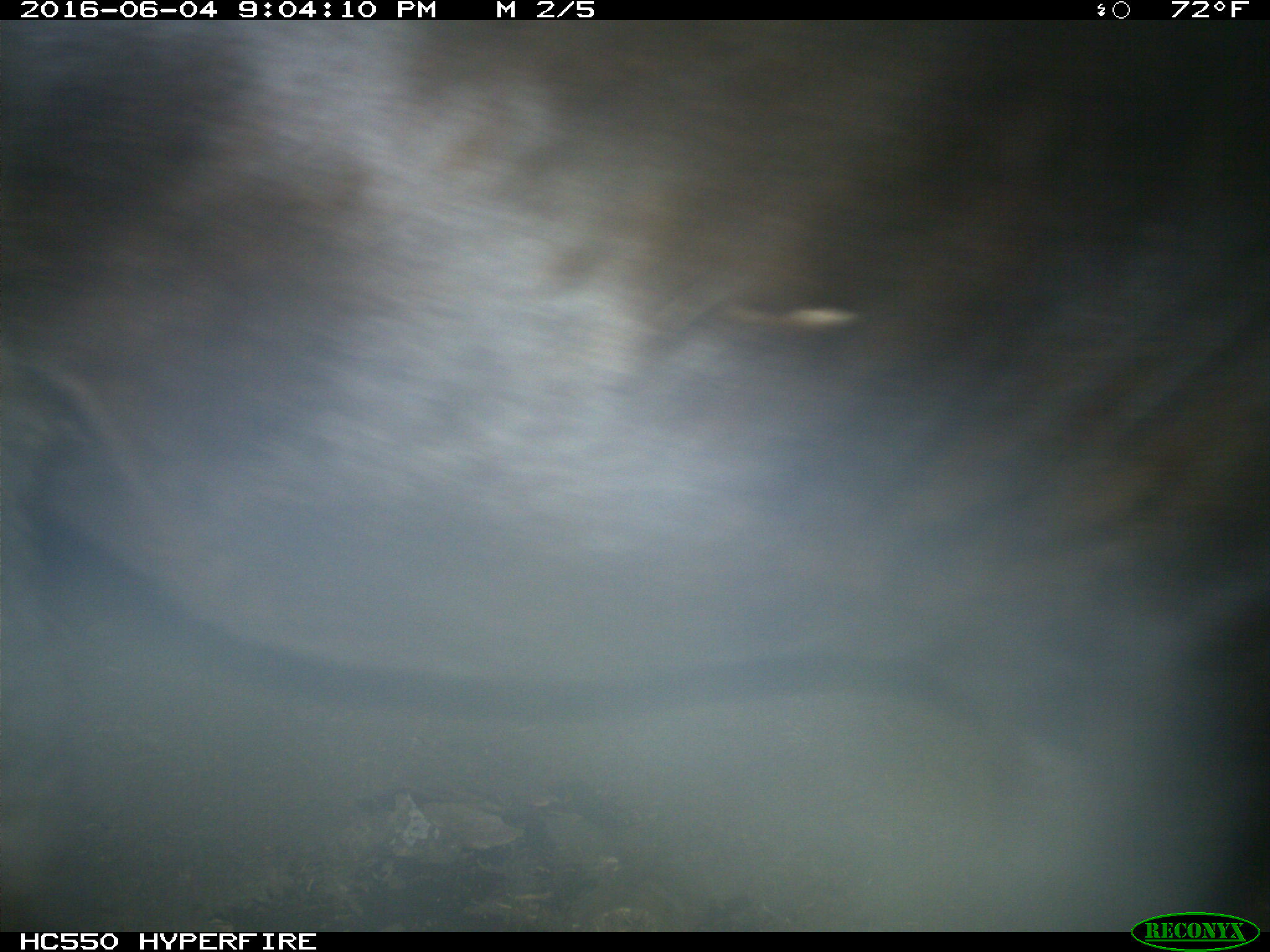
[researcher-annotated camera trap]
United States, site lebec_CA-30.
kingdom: Animalia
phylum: Chordata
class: Mammalia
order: Artiodactyla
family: Bovidae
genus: Bos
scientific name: Bos taurus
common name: domestic cow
Bos taurus (domestic cow).